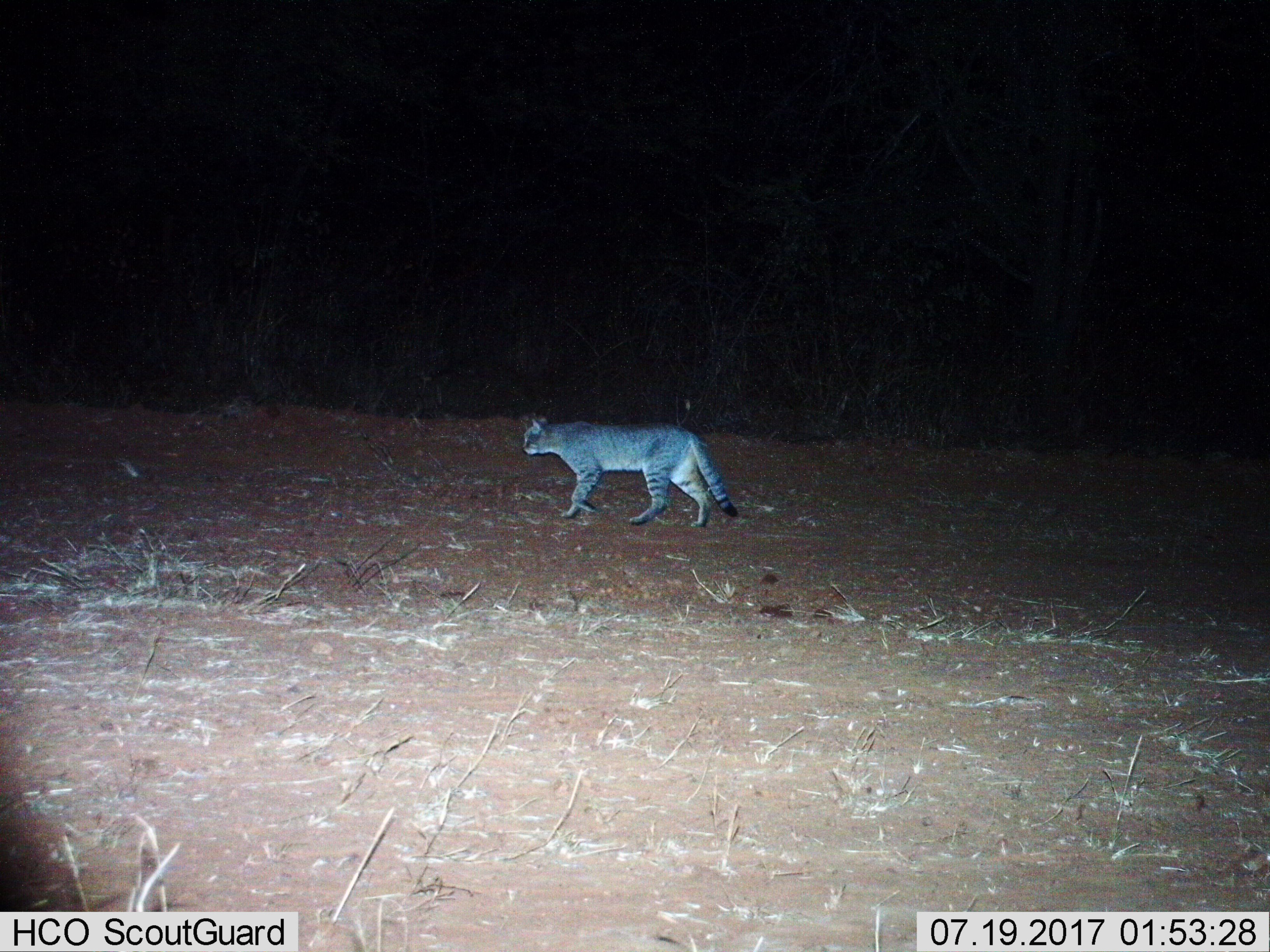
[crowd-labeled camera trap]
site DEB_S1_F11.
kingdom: Animalia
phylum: Chordata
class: Mammalia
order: Carnivora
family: Felidae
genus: Felis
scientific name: Felis lybica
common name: african wild cat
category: africanwildcat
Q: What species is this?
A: Africanwildcat (african wild cat) (Felis lybica).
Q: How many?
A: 1.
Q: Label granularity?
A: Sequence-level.